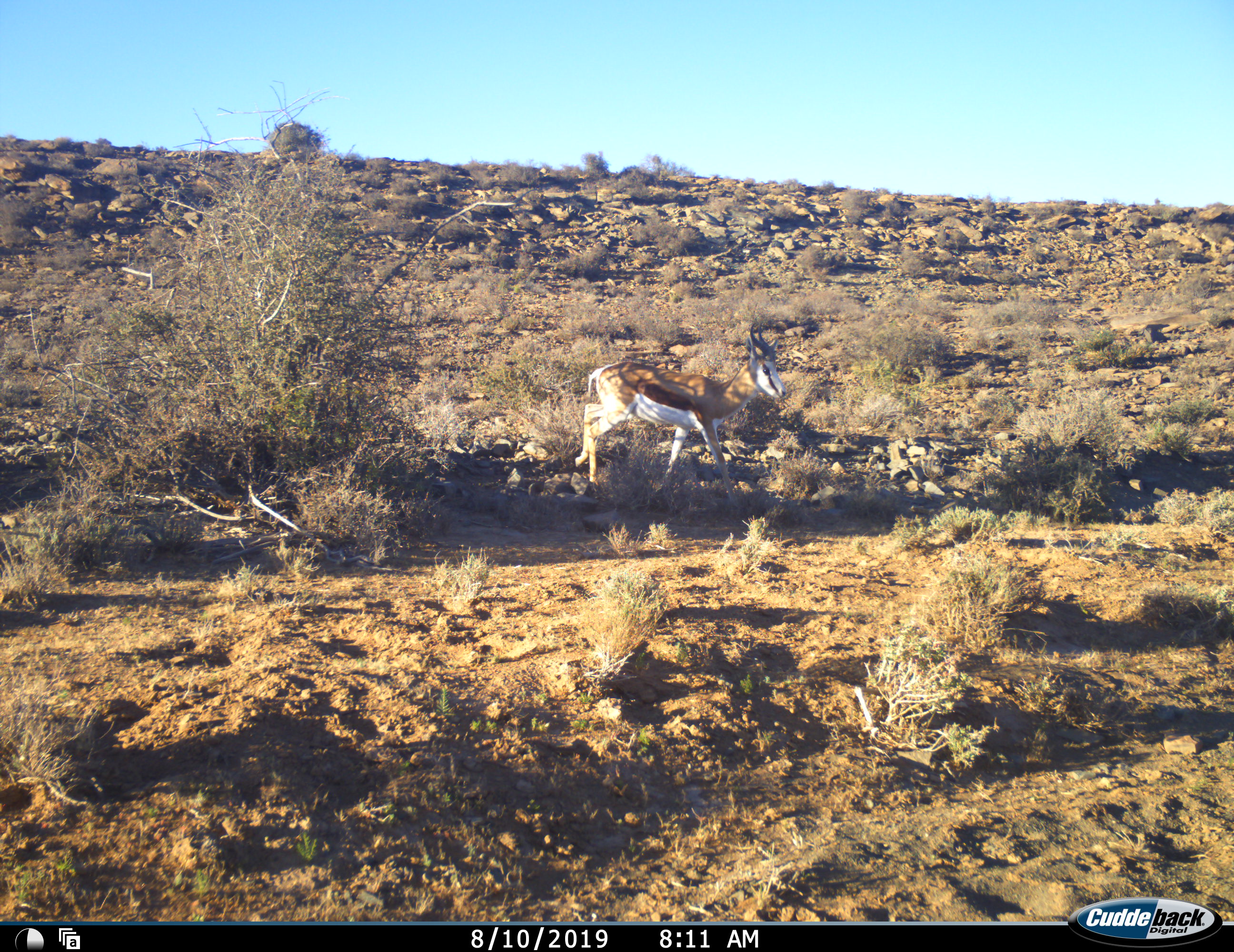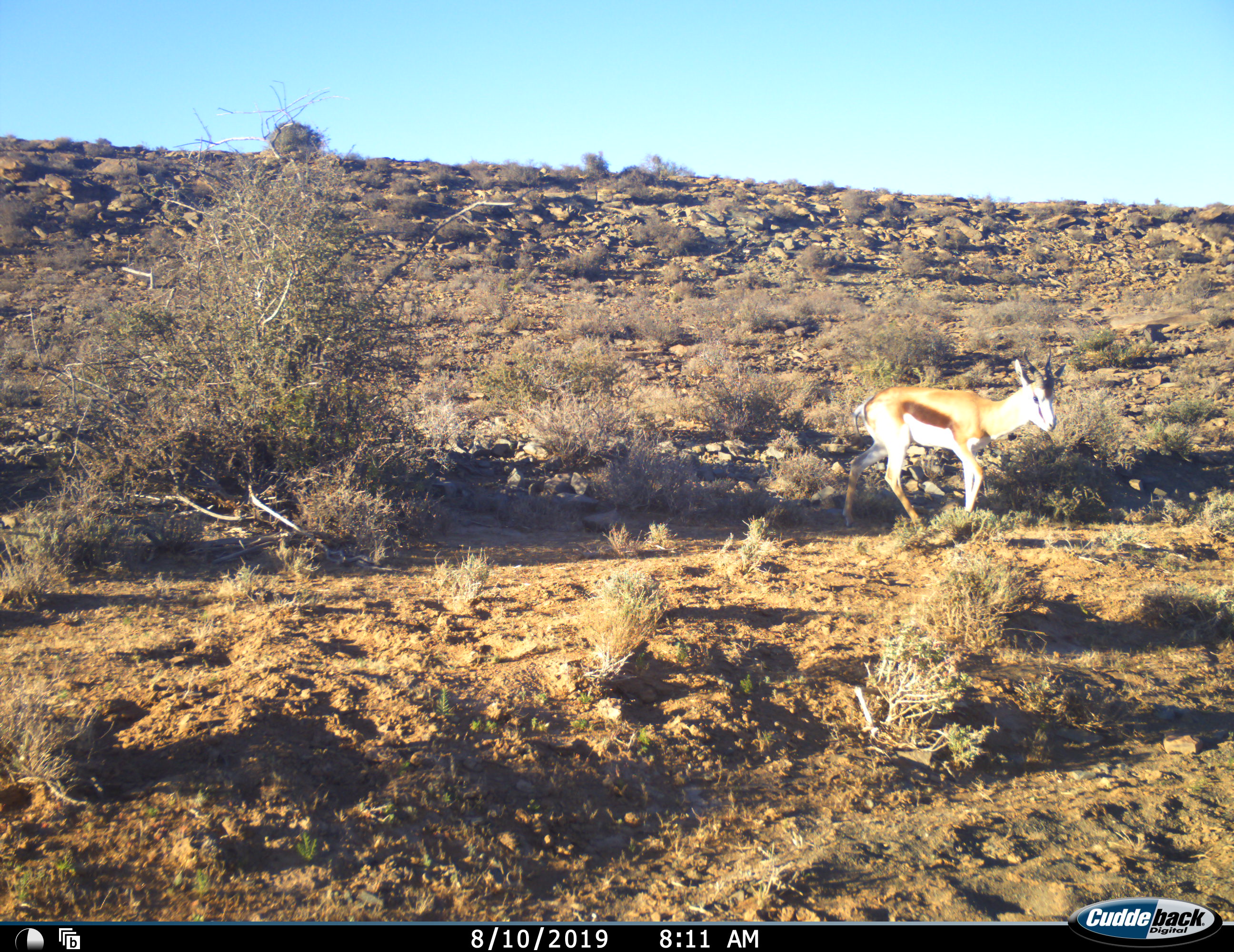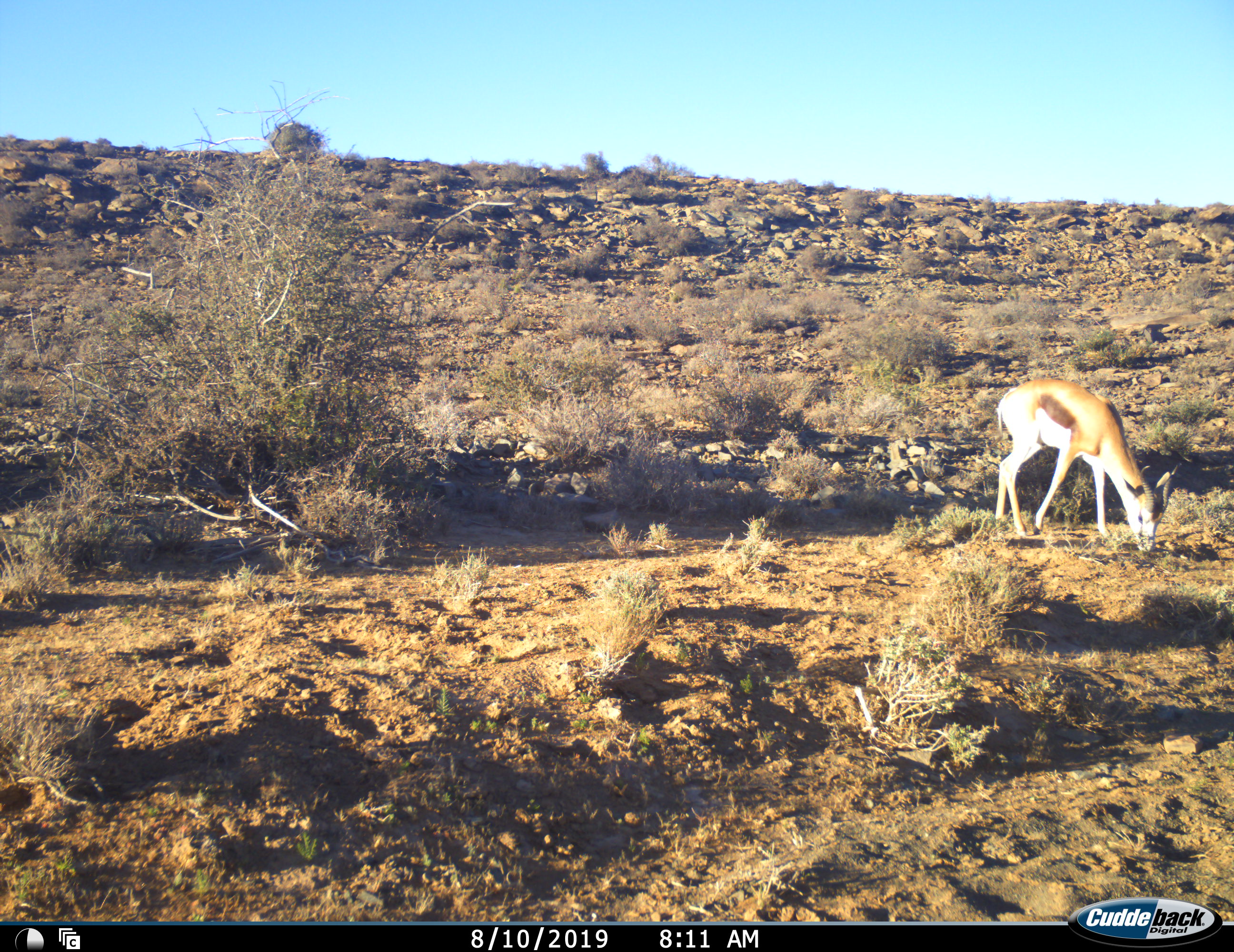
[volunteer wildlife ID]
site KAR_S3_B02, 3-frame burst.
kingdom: Animalia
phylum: Chordata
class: Mammalia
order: Artiodactyla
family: Bovidae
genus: Antidorcas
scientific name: Antidorcas marsupialis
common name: springbok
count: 1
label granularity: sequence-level